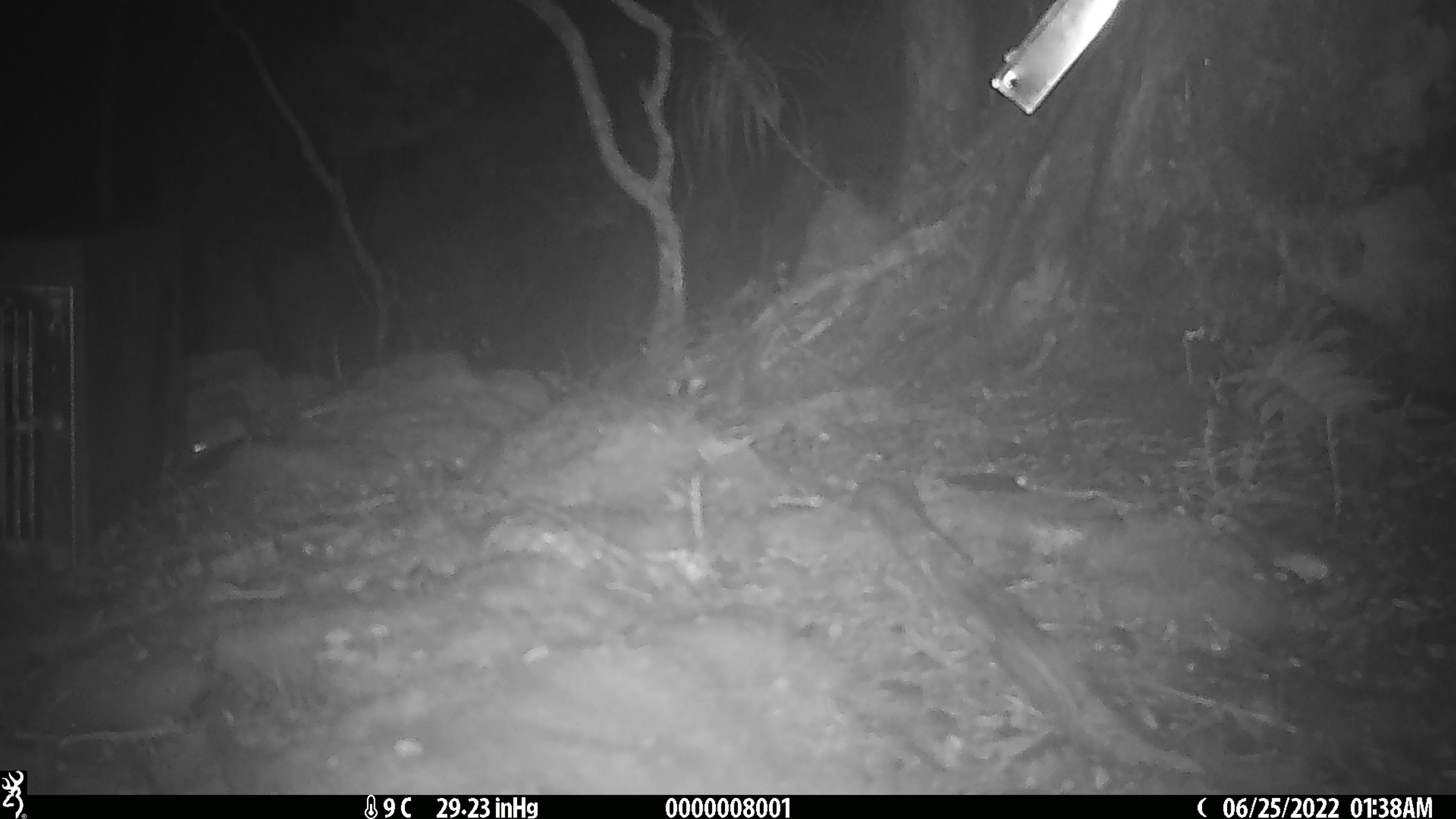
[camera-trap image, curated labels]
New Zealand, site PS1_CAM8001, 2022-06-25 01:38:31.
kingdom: Animalia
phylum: Chordata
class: Mammalia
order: Rodentia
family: Muridae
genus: Mus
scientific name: Mus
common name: mouse